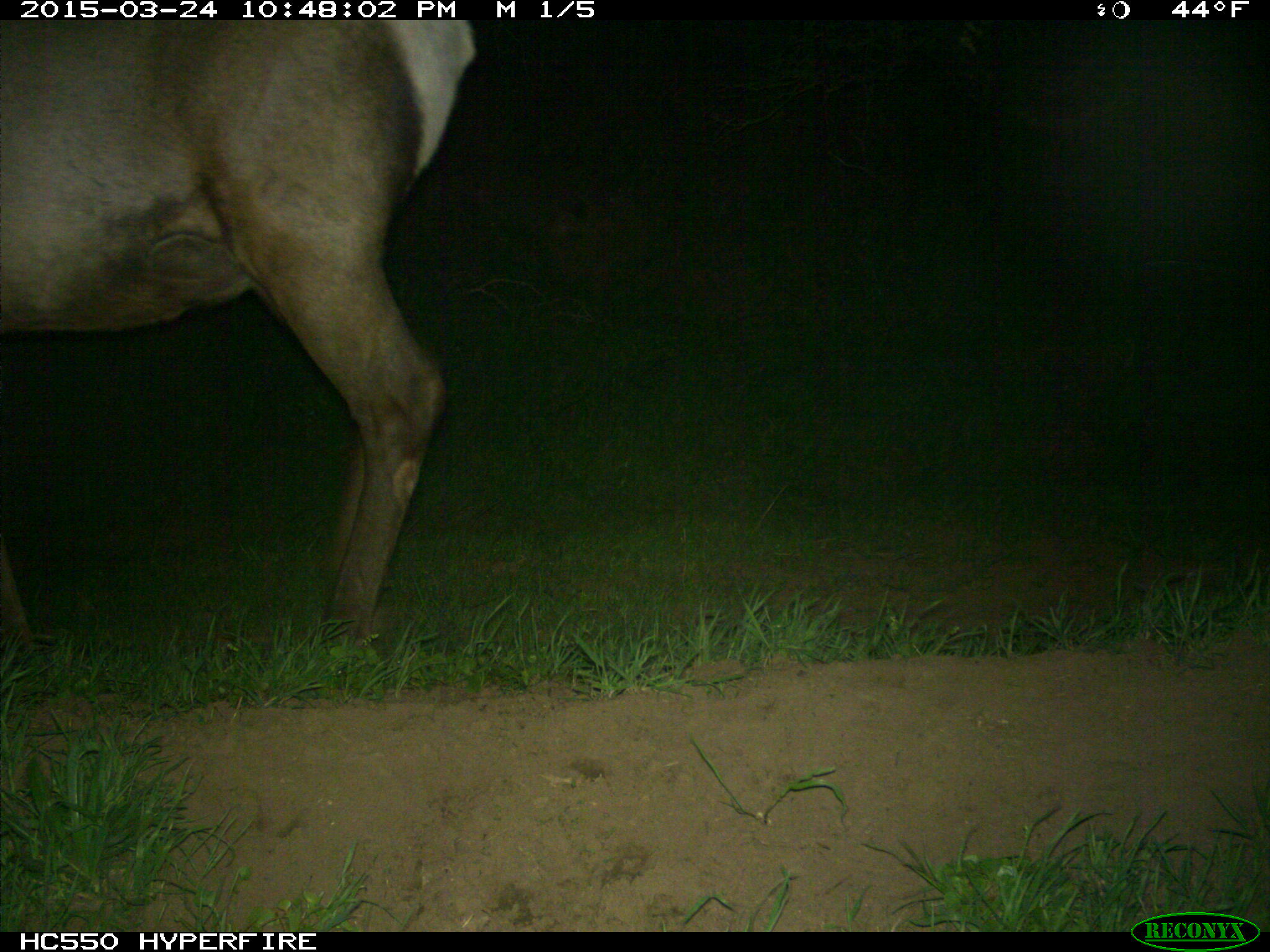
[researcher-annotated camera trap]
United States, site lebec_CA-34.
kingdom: Animalia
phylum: Chordata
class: Mammalia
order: Artiodactyla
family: Cervidae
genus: Cervus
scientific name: Cervus canadensis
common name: elk